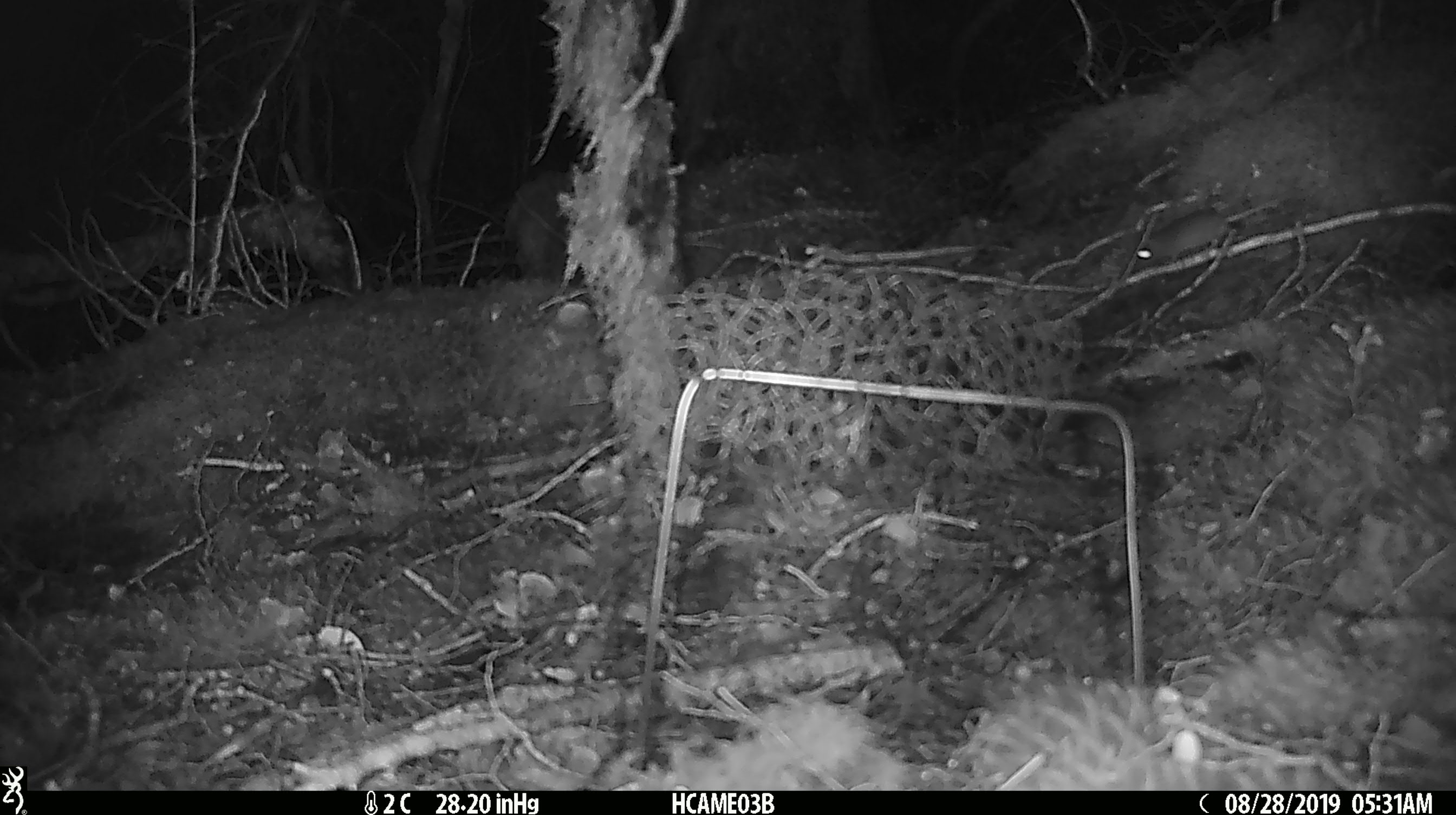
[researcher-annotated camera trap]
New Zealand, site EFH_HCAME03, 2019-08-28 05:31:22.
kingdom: Animalia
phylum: Chordata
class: Mammalia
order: Rodentia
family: Muridae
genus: Mus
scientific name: Mus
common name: mouse